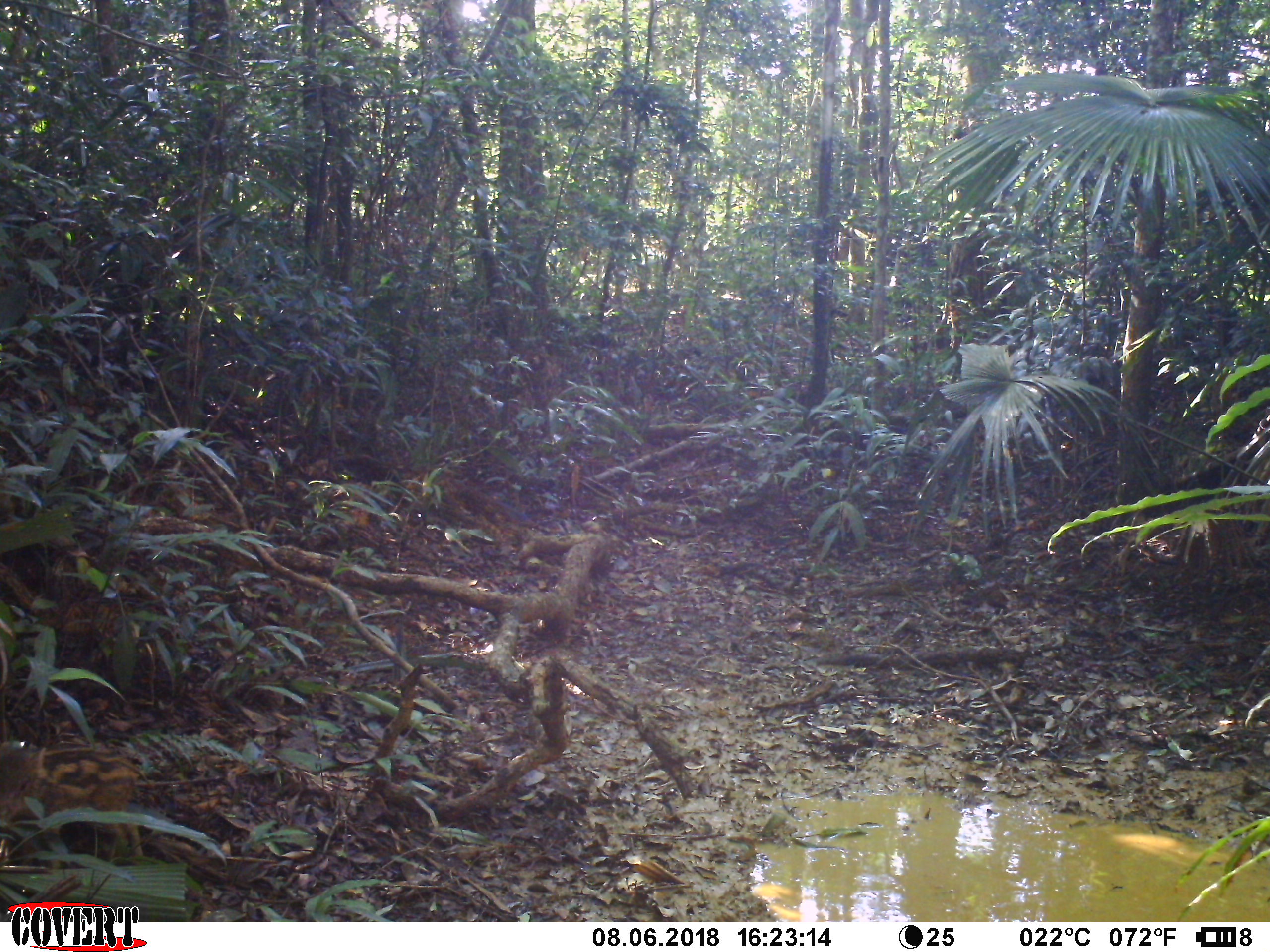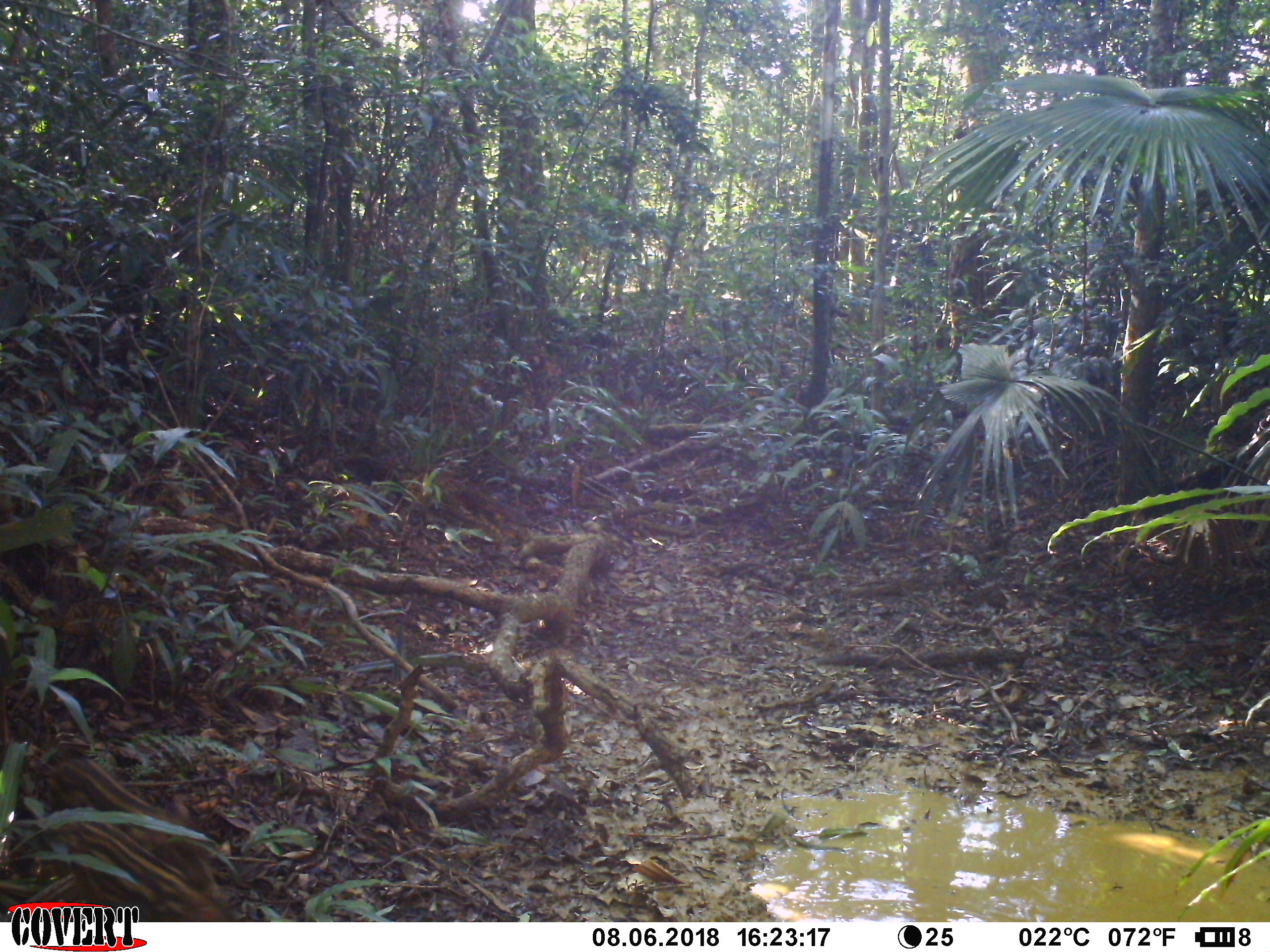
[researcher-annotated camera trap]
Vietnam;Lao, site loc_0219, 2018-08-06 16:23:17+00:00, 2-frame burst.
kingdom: Animalia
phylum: Chordata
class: Mammalia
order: Artiodactyla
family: Suidae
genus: Sus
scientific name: Sus scrofa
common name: eurasian wild pig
Eurasian wild pig (Sus scrofa). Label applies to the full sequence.